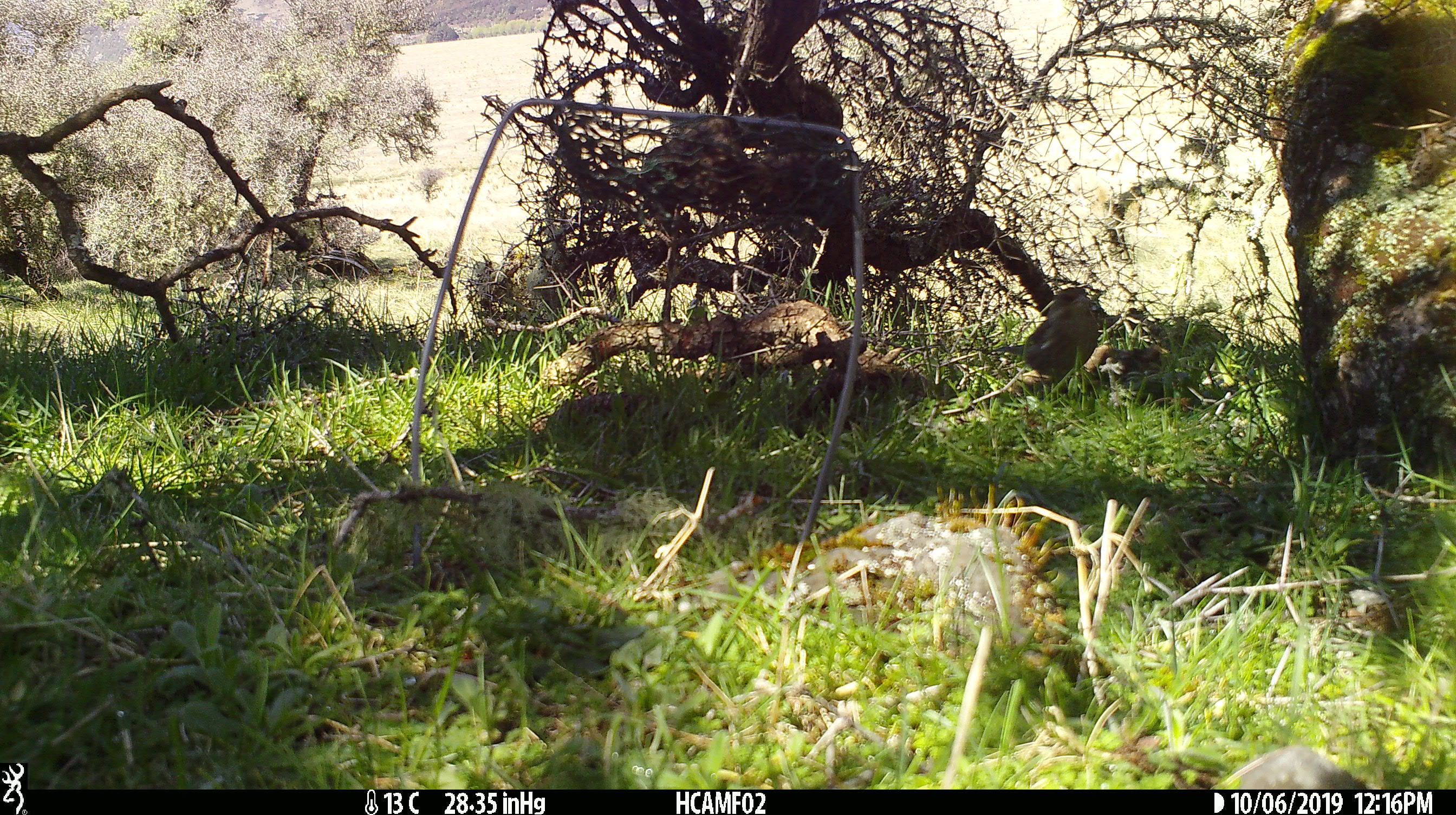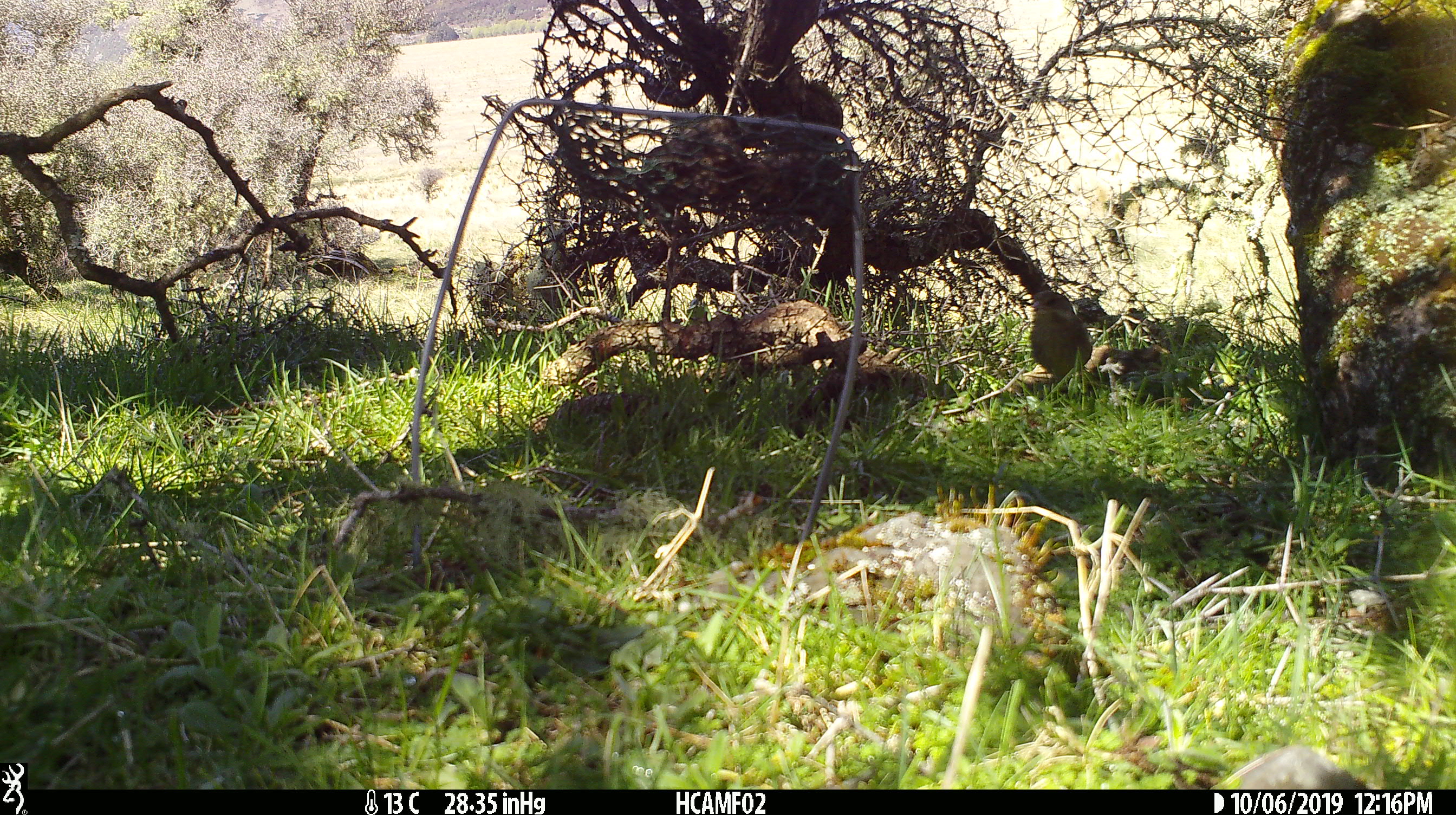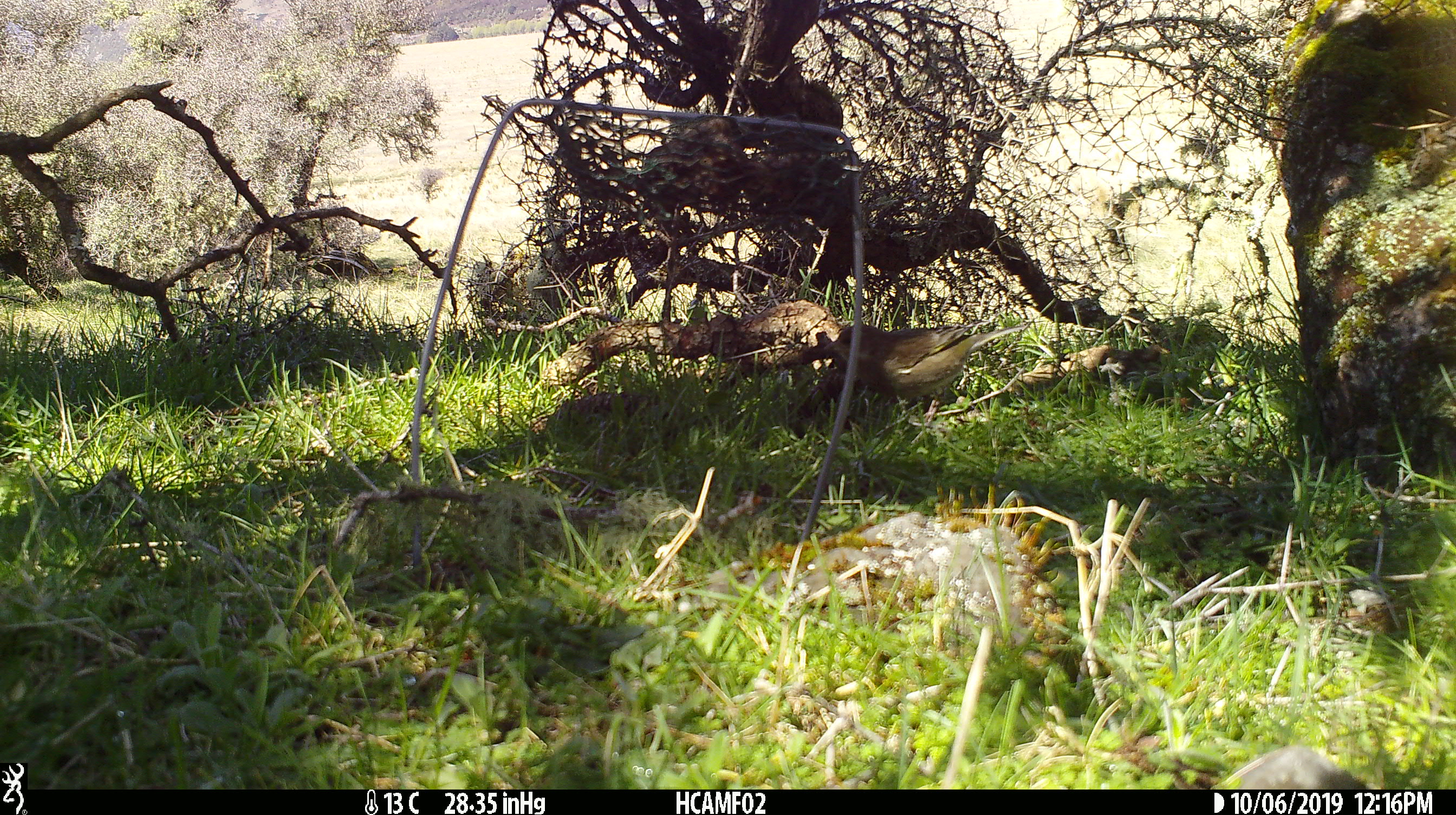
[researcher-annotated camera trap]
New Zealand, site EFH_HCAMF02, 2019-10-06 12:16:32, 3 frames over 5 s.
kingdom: Animalia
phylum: Chordata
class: Aves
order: Passeriformes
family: Fringillidae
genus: Fringilla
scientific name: Fringilla coelebs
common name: common chaffinch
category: chaffinch